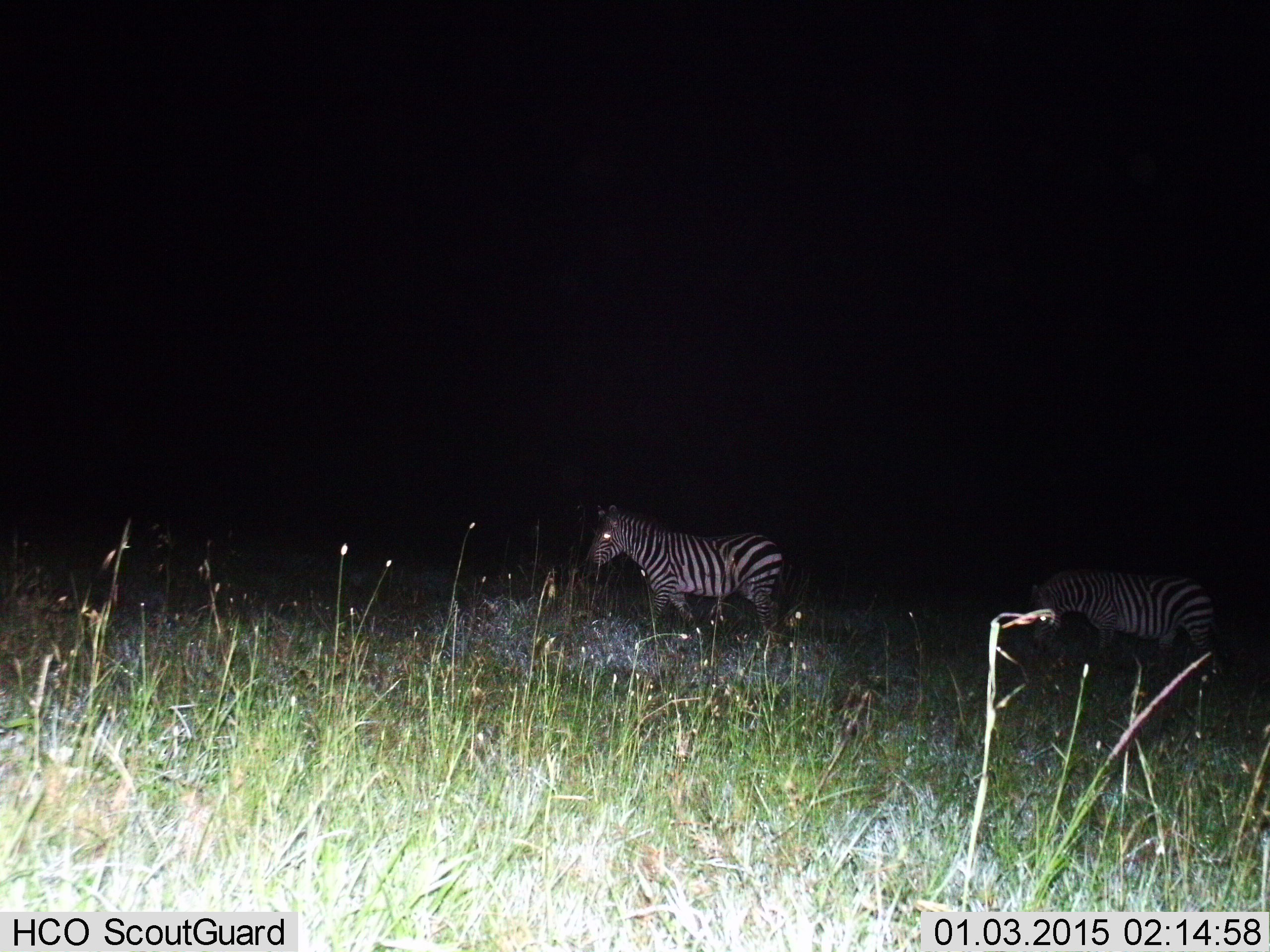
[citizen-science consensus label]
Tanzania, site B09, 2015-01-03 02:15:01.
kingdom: Animalia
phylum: Chordata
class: Mammalia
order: Perissodactyla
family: Equidae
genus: Equus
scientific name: Equus quagga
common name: plains zebra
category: zebra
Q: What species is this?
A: Zebra (plains zebra) (Equus quagga).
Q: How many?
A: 2.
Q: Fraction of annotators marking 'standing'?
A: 60%.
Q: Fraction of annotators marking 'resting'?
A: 0%.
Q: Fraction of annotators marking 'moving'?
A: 50%.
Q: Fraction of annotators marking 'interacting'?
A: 0%.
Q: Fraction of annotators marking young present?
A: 0%.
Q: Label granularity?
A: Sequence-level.